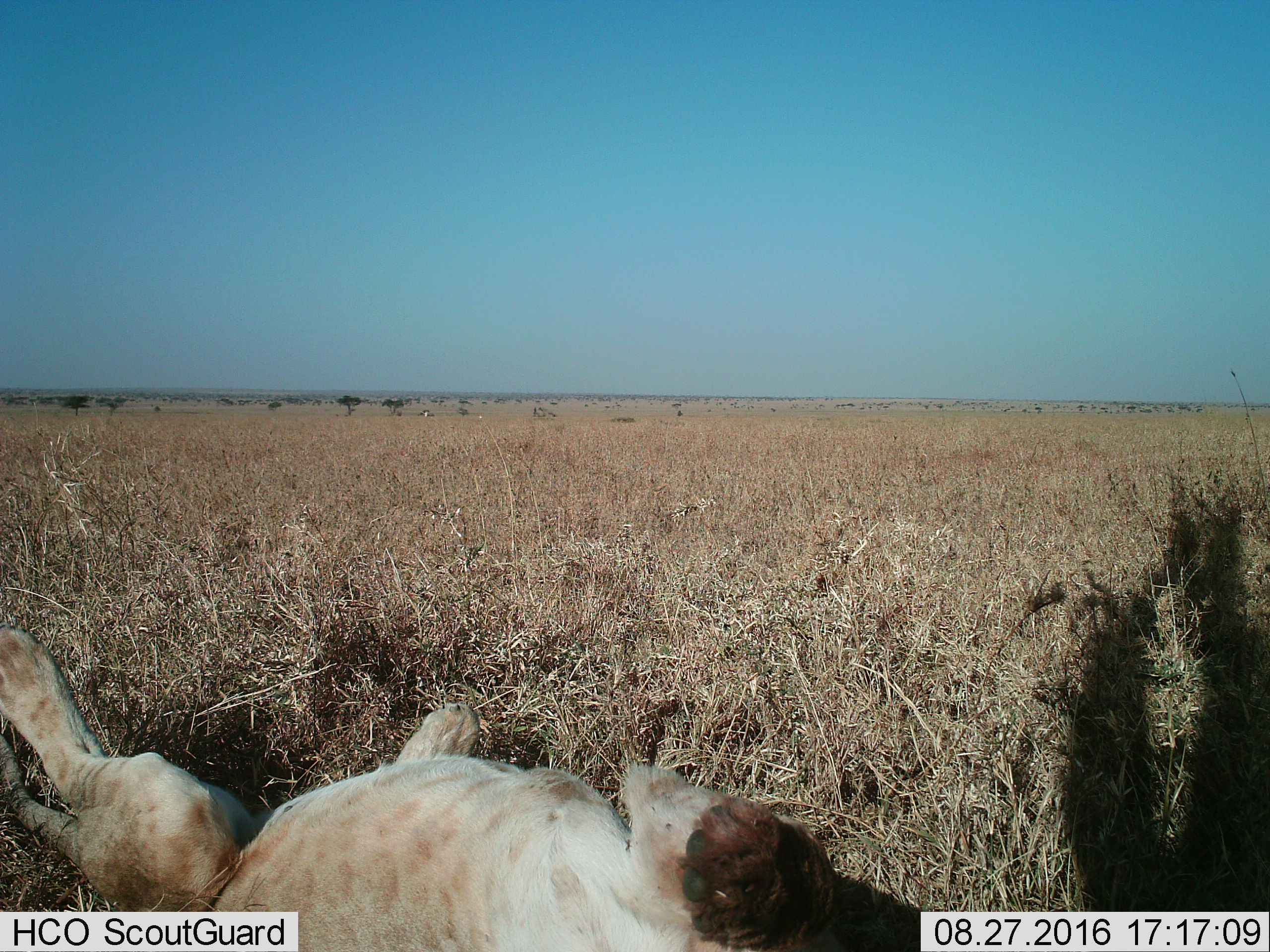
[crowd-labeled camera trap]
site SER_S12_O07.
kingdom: Animalia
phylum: Chordata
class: Mammalia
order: Carnivora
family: Felidae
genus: Panthera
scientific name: Panthera leo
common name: lion female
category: lionfemale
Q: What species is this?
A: Lionfemale (lion female) (Panthera leo).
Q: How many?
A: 1.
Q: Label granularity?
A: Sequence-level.